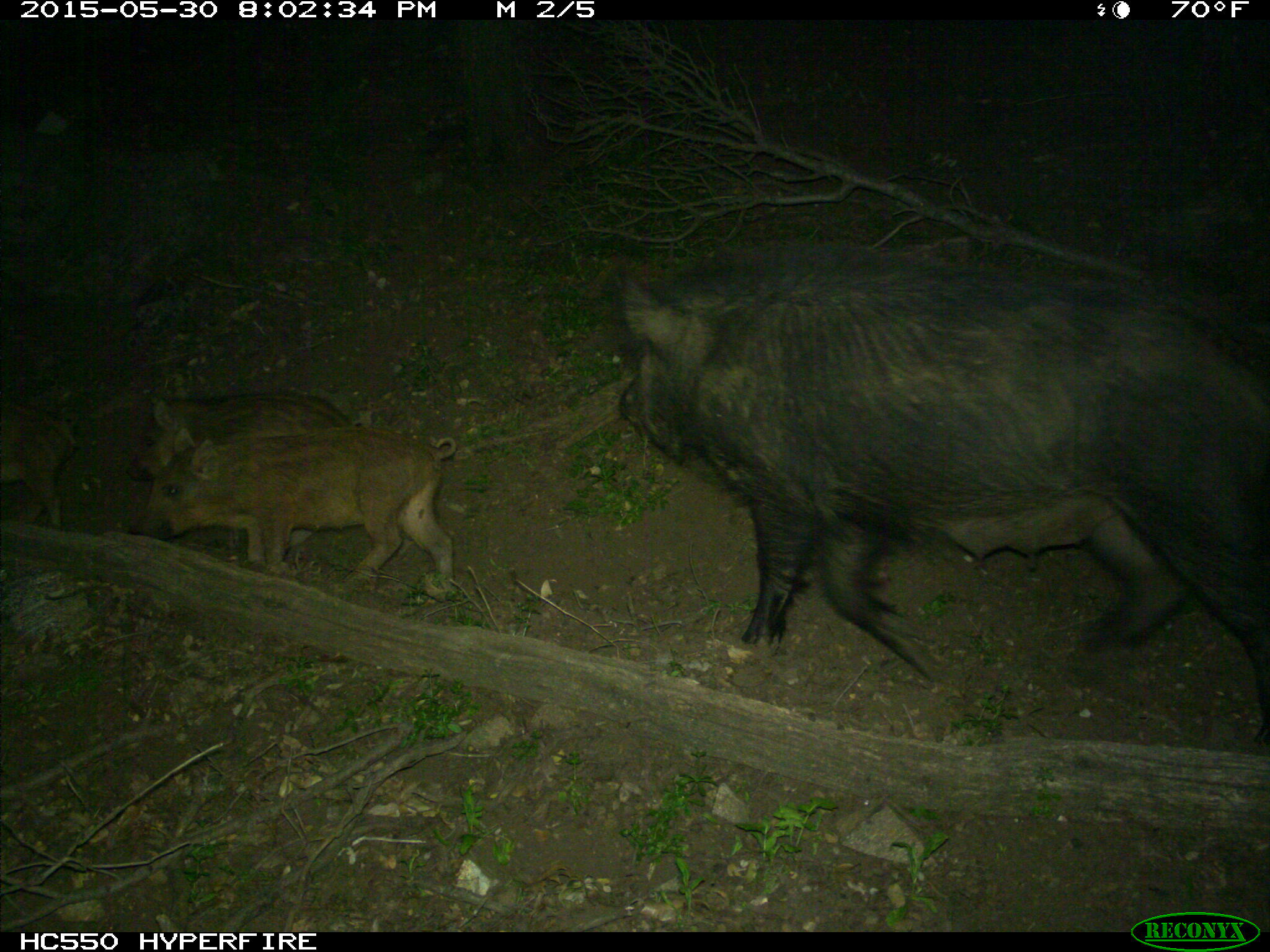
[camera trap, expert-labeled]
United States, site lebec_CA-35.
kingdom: Animalia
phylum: Chordata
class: Mammalia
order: Artiodactyla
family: Suidae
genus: Sus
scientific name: Sus scrofa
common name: wild boar